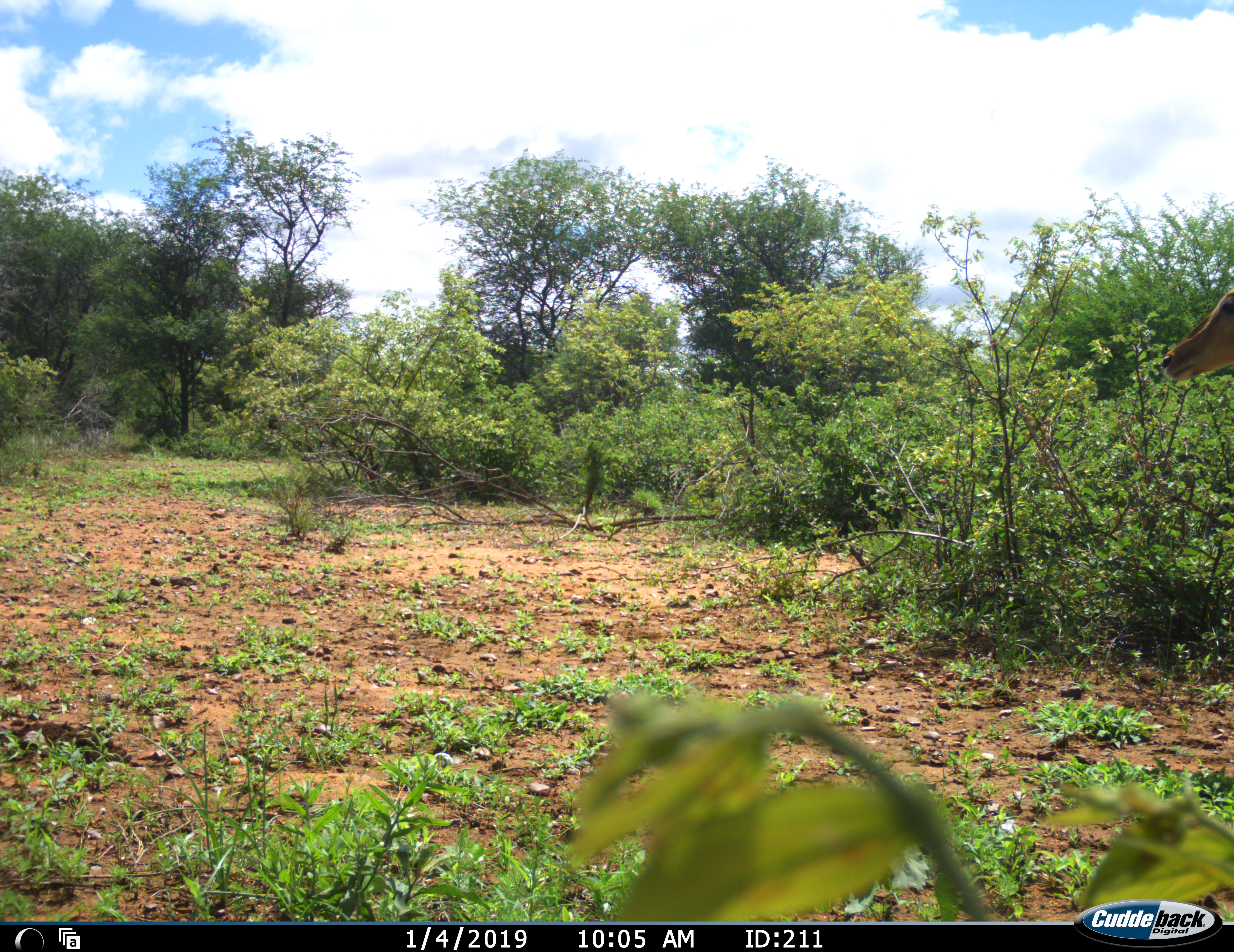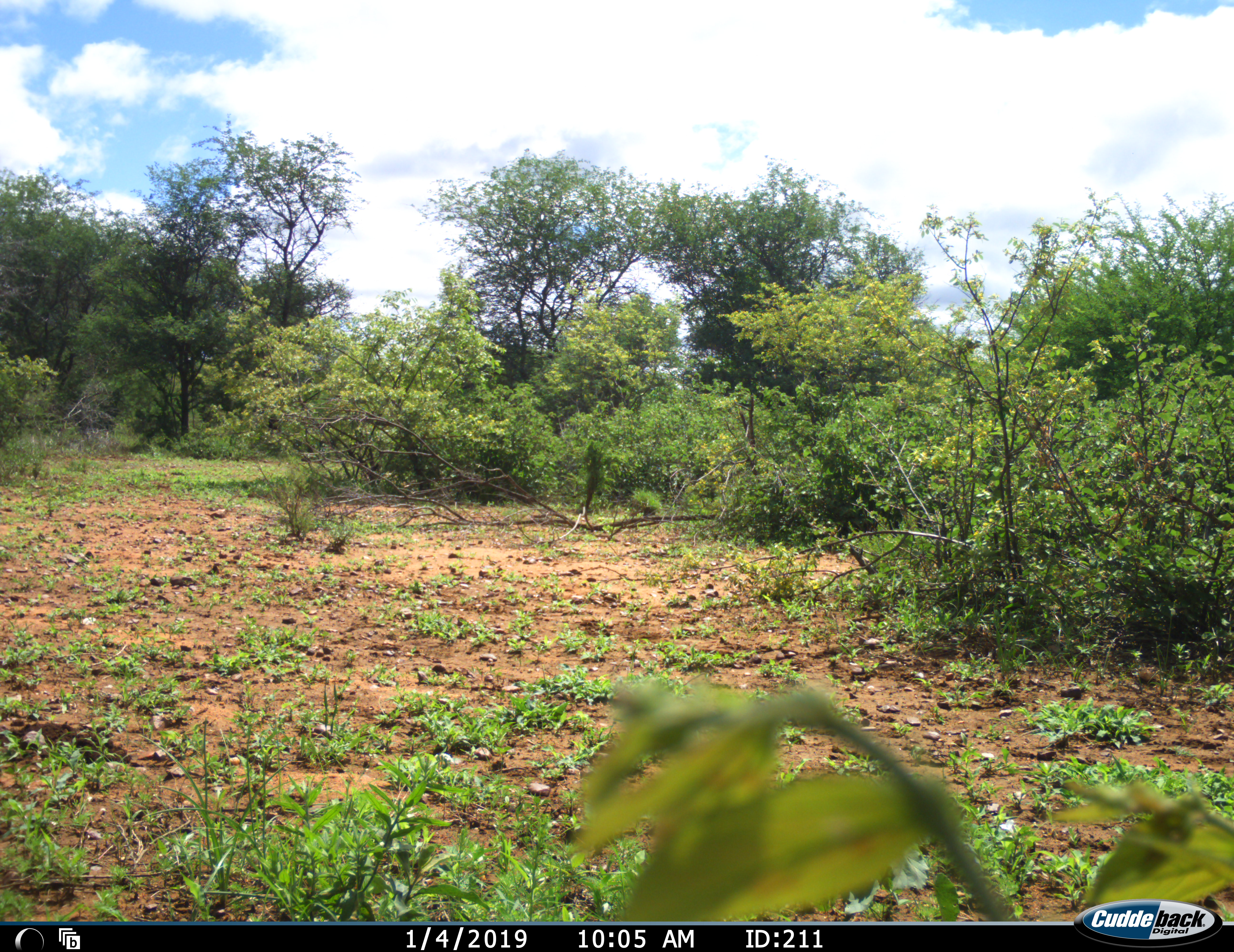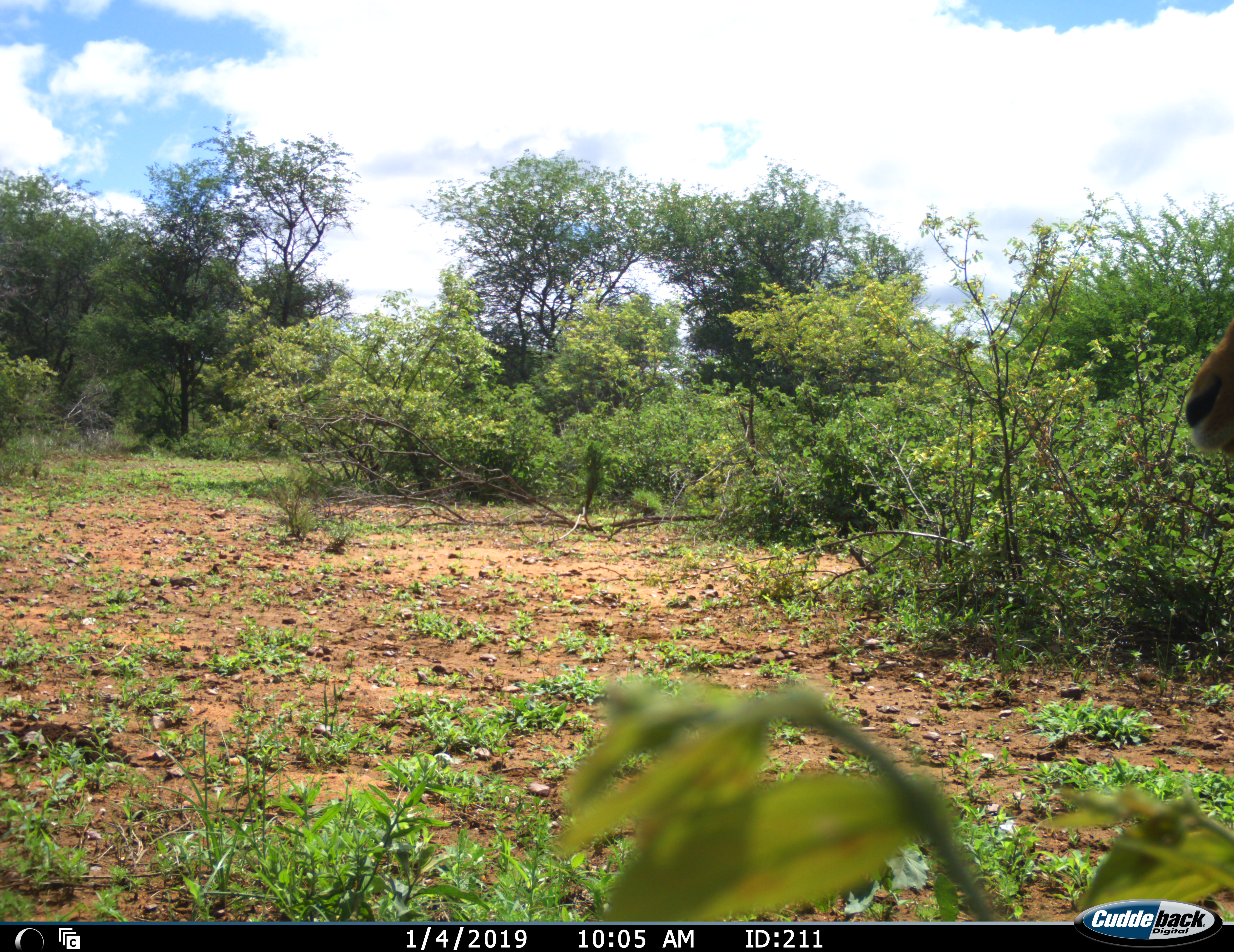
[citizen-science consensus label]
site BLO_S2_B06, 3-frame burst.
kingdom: Animalia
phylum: Chordata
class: Mammalia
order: Artiodactyla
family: Bovidae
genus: Aepyceros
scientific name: Aepyceros melampus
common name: impala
Impala (Aepyceros melampus), count 1. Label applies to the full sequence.